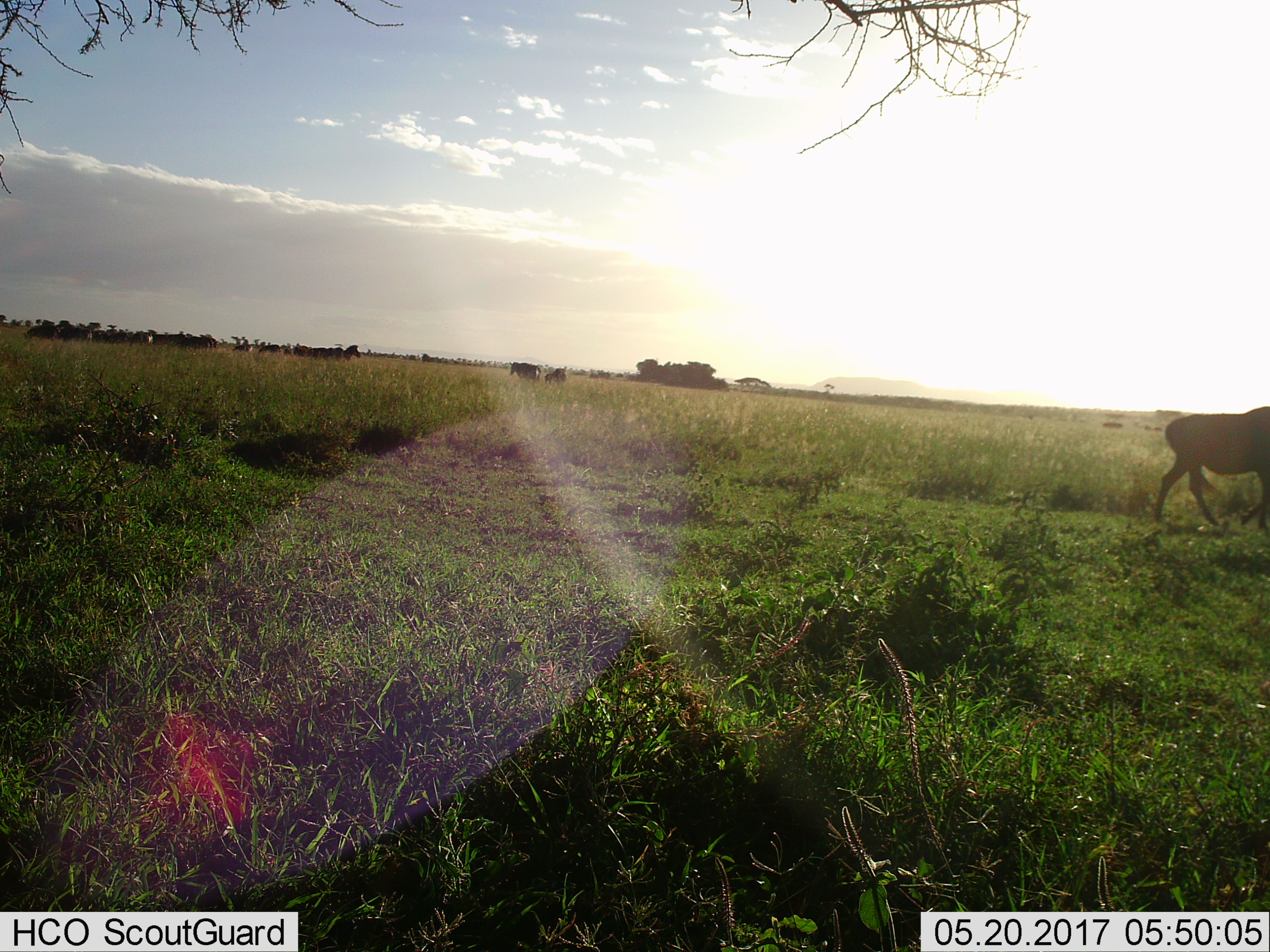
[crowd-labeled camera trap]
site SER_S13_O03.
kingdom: Animalia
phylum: Chordata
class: Mammalia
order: Artiodactyla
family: Bovidae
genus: Connochaetes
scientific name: Connochaetes taurinus taurinus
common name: blue wildebeest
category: wildebeestblue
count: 2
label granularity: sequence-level